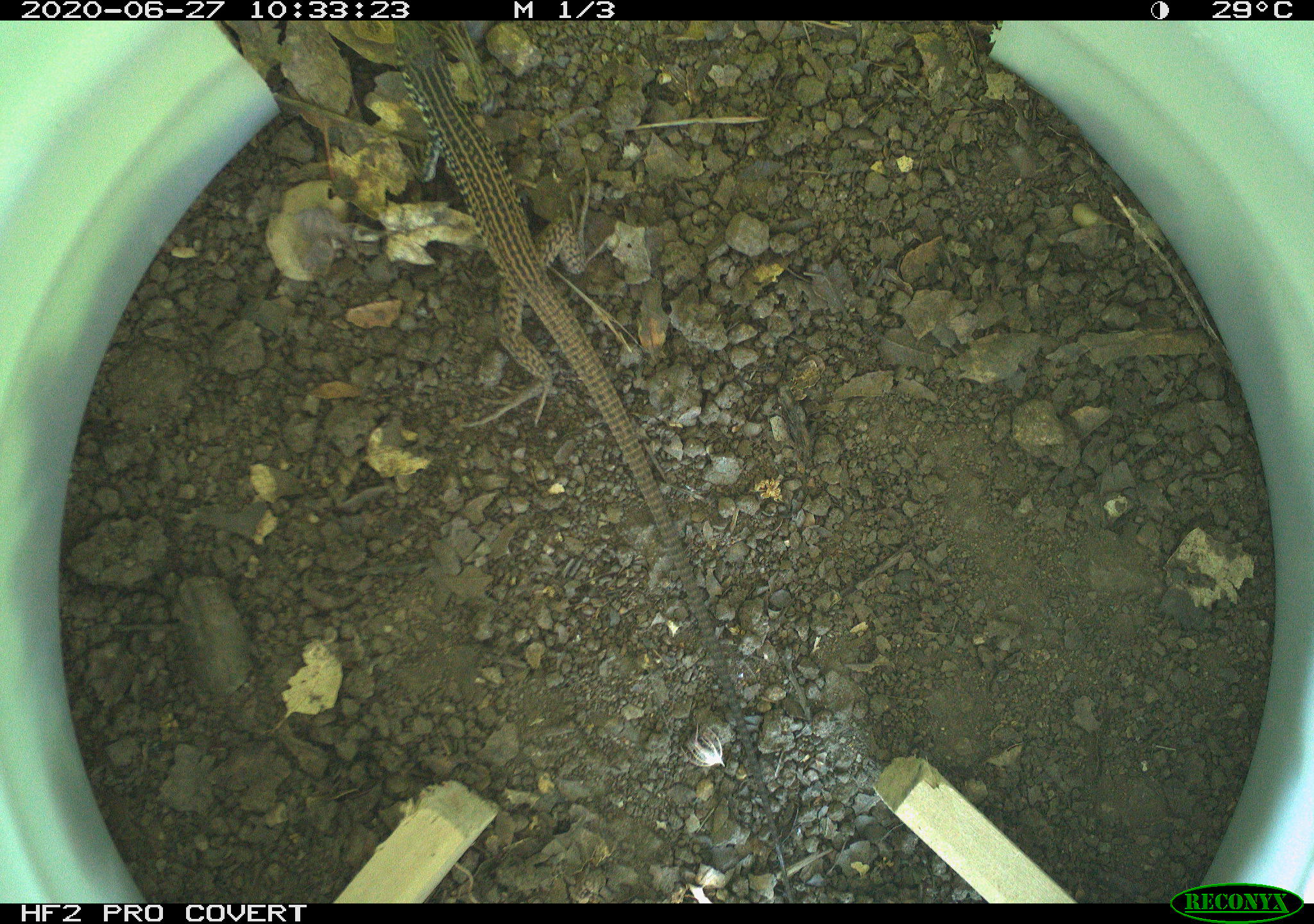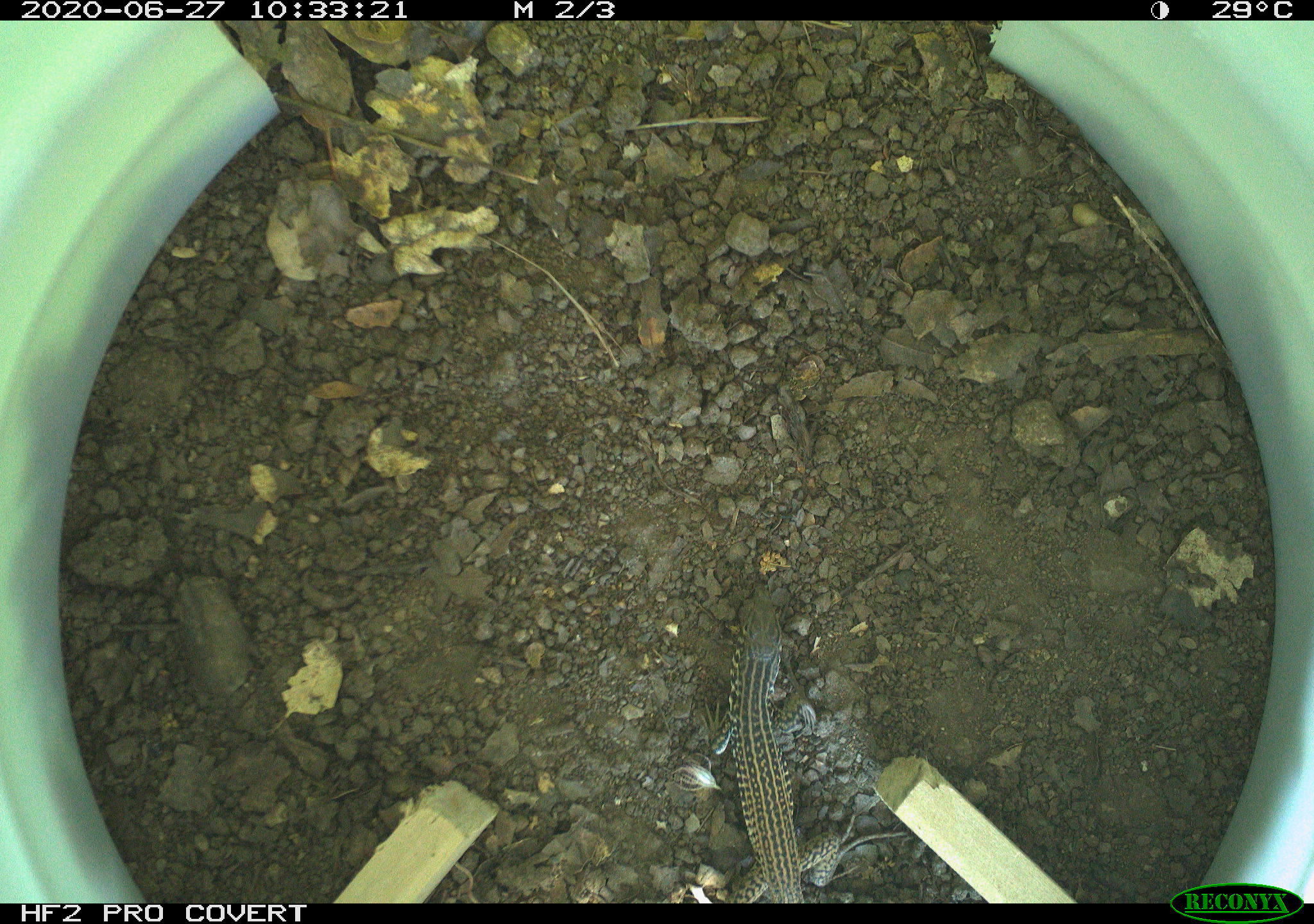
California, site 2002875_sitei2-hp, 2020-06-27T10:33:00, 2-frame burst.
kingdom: Animalia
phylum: Chordata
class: Reptilia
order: Squamata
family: Teiidae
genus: Aspidoscelis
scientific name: Aspidoscelis tigris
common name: western whiptail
Western whiptail (Aspidoscelis tigris).